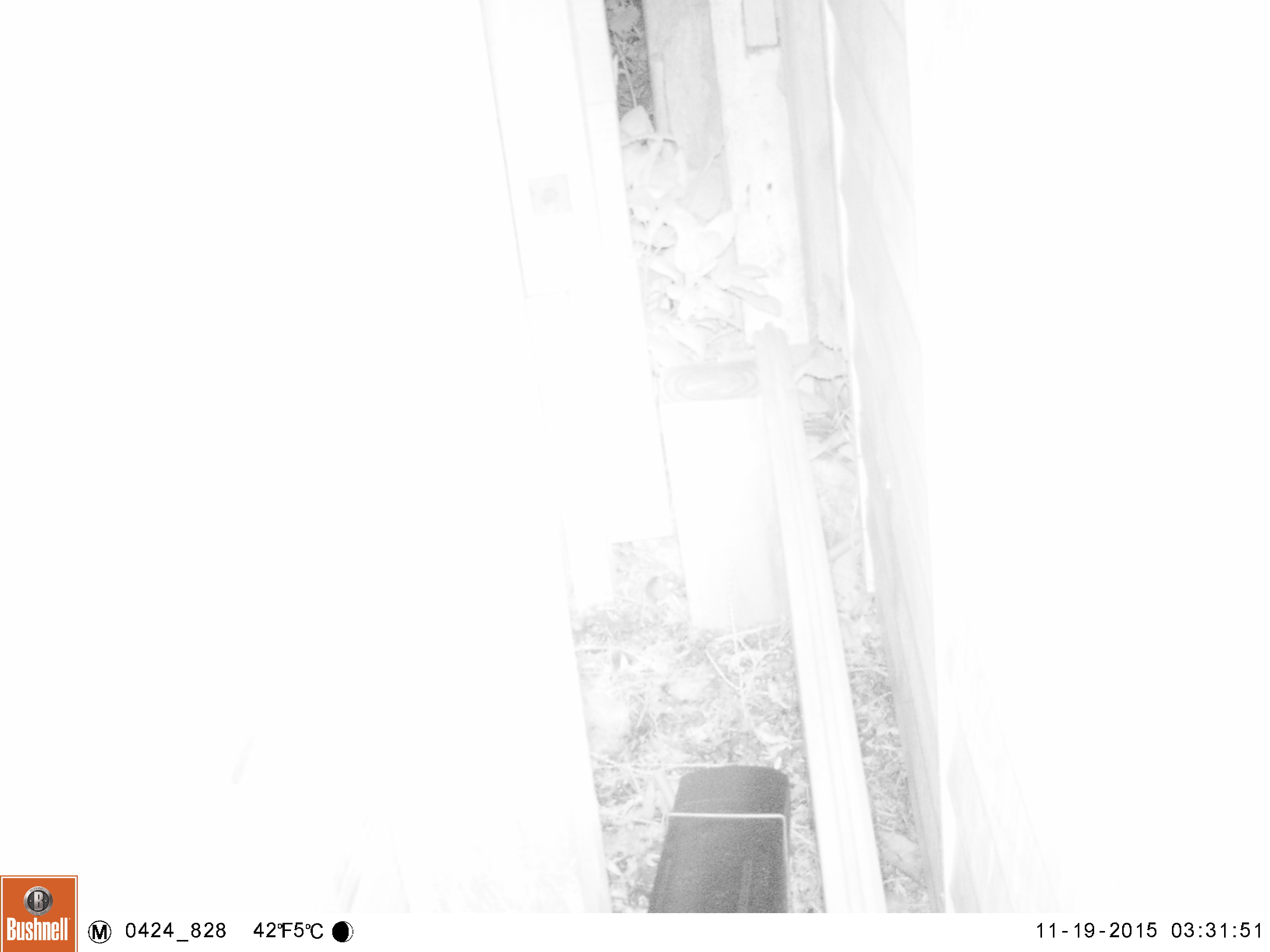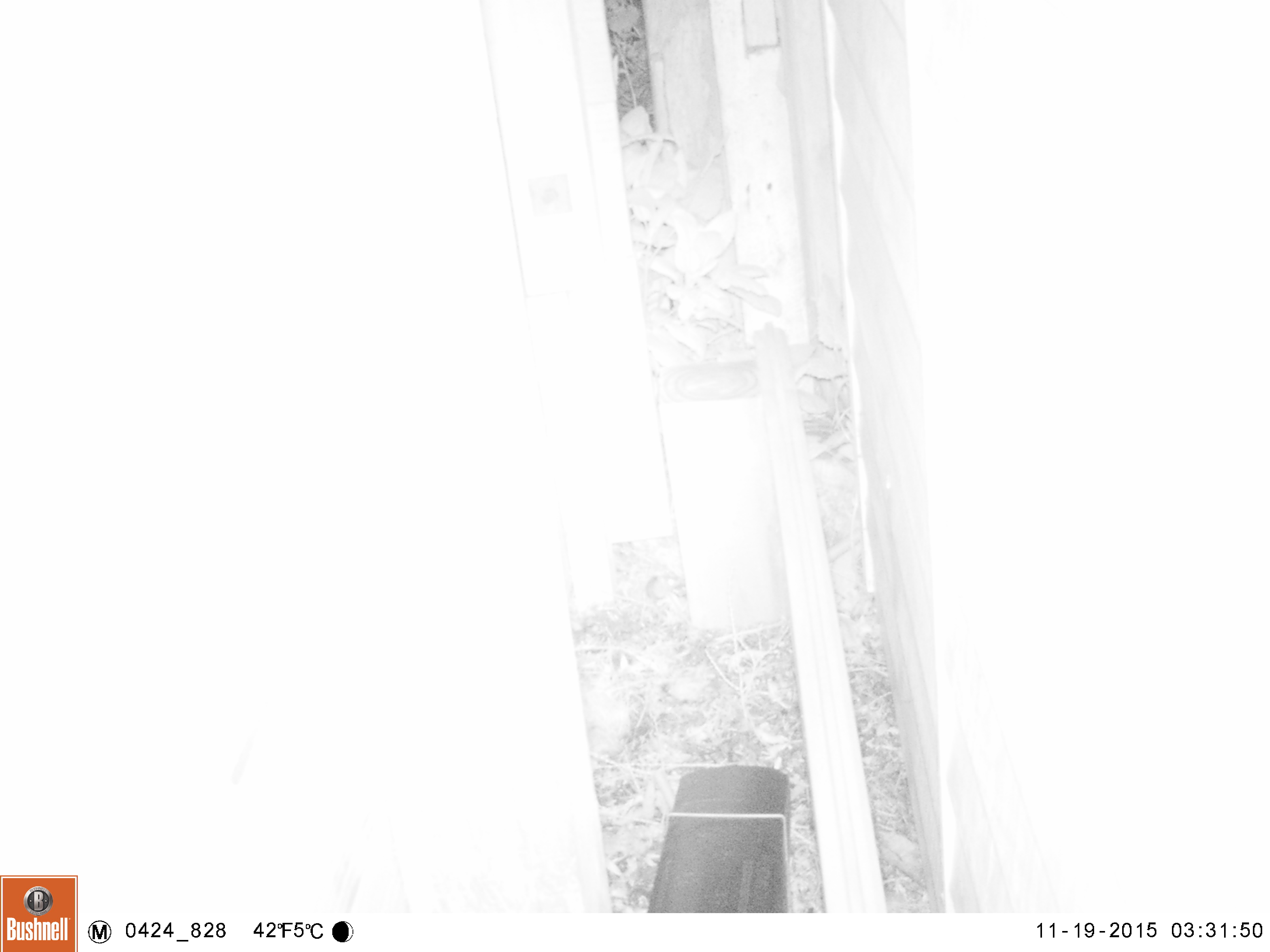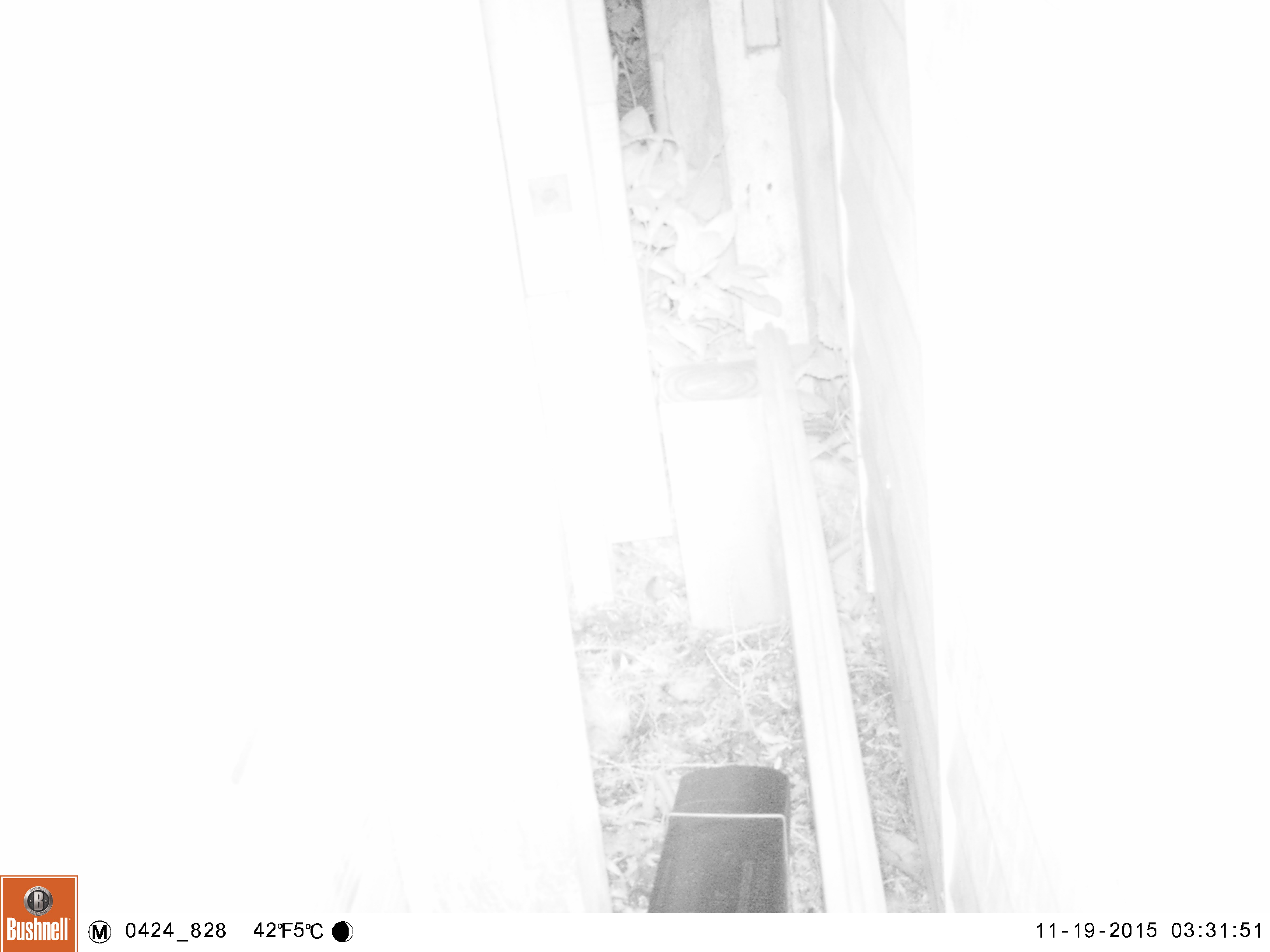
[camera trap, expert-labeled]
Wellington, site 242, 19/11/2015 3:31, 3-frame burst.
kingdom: Animalia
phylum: Chordata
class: Mammalia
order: Rodentia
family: Muridae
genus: Mus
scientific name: Mus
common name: mouse